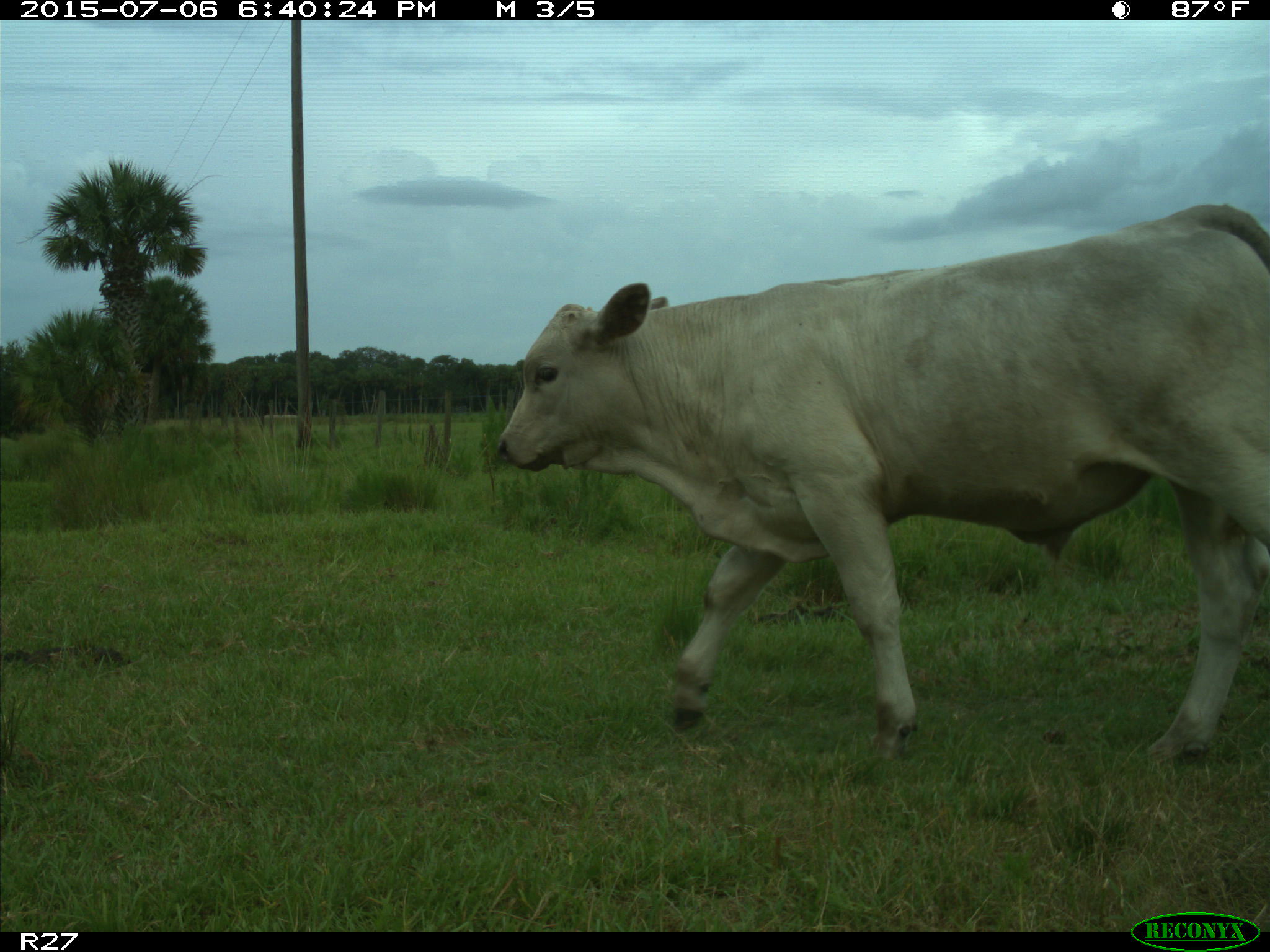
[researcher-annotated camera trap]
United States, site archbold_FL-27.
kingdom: Animalia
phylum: Chordata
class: Mammalia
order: Artiodactyla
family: Bovidae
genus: Bos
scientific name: Bos taurus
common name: domestic cow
Bos taurus (domestic cow).